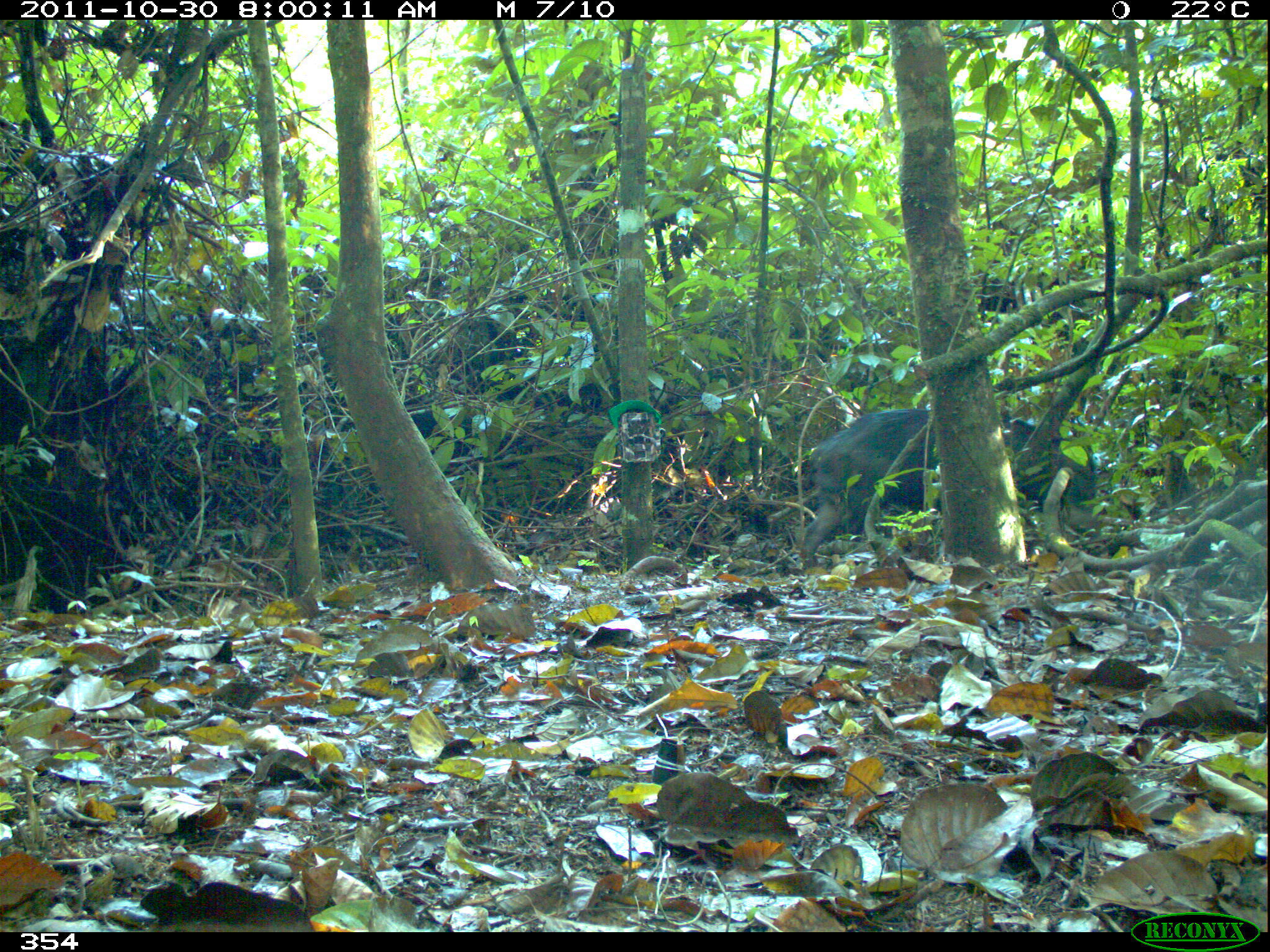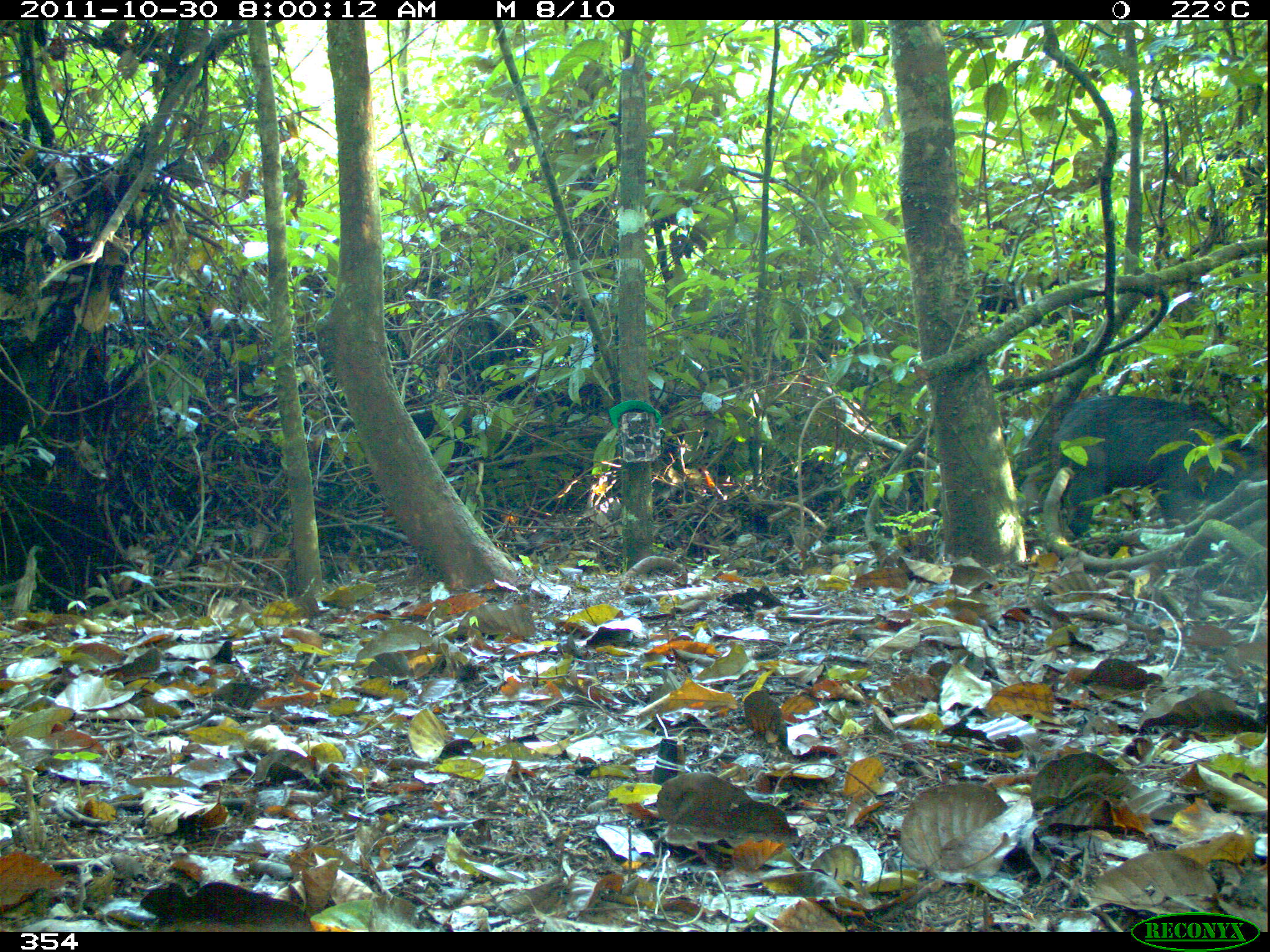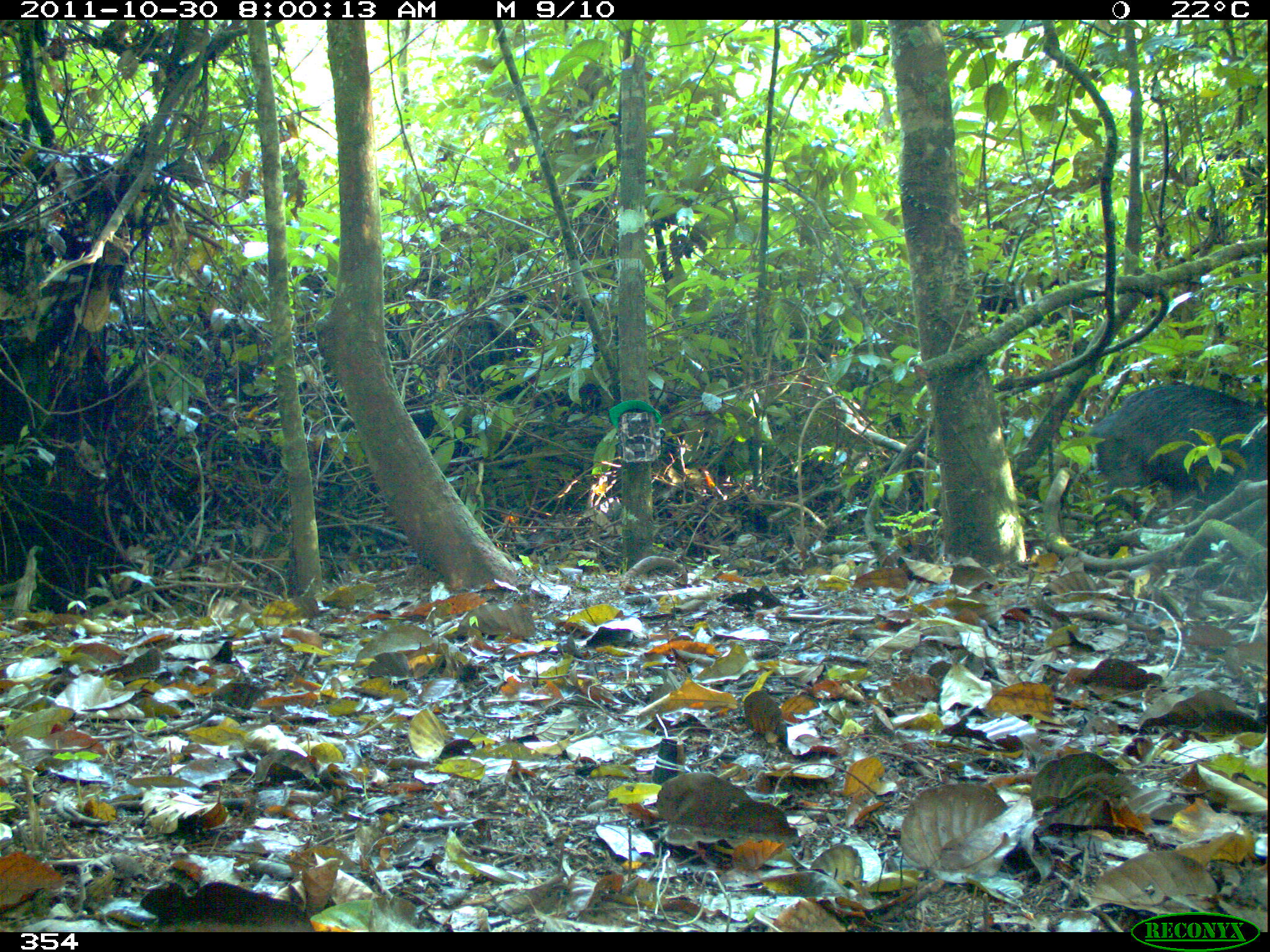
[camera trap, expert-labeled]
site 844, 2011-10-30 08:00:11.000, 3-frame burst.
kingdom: Animalia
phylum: Chordata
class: Mammalia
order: Artiodactyla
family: Tayassuidae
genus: Tayassu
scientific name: Tayassu pecari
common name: white-lipped peccary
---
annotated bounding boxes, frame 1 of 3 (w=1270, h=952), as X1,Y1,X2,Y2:
tayassu pecari: 797,405,1096,573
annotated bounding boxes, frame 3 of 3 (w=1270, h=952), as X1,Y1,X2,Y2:
tayassu pecari: 1091,382,1269,540